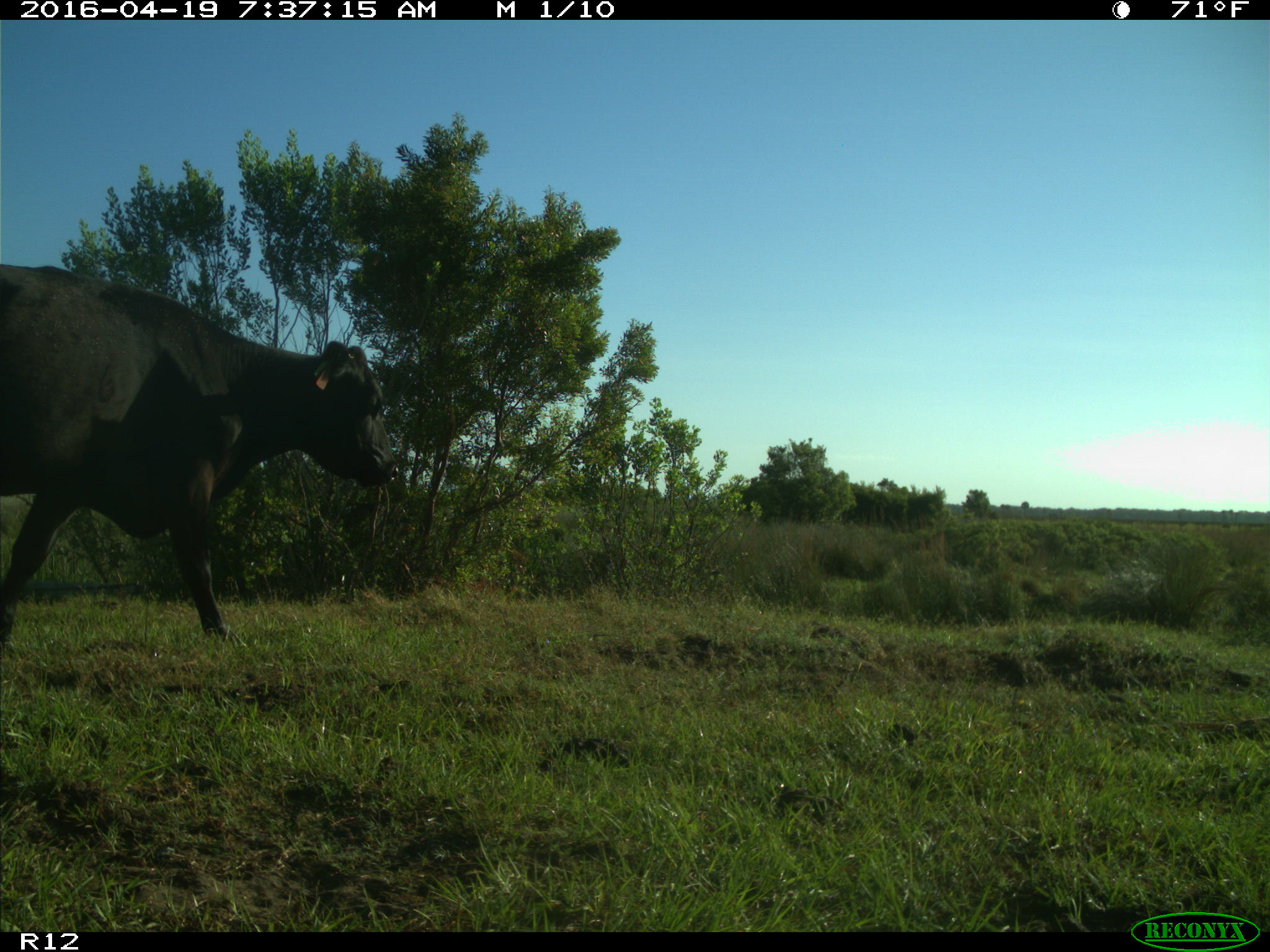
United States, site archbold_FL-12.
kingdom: Animalia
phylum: Chordata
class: Mammalia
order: Artiodactyla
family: Bovidae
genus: Bos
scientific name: Bos taurus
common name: domestic cow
Bos taurus (domestic cow).